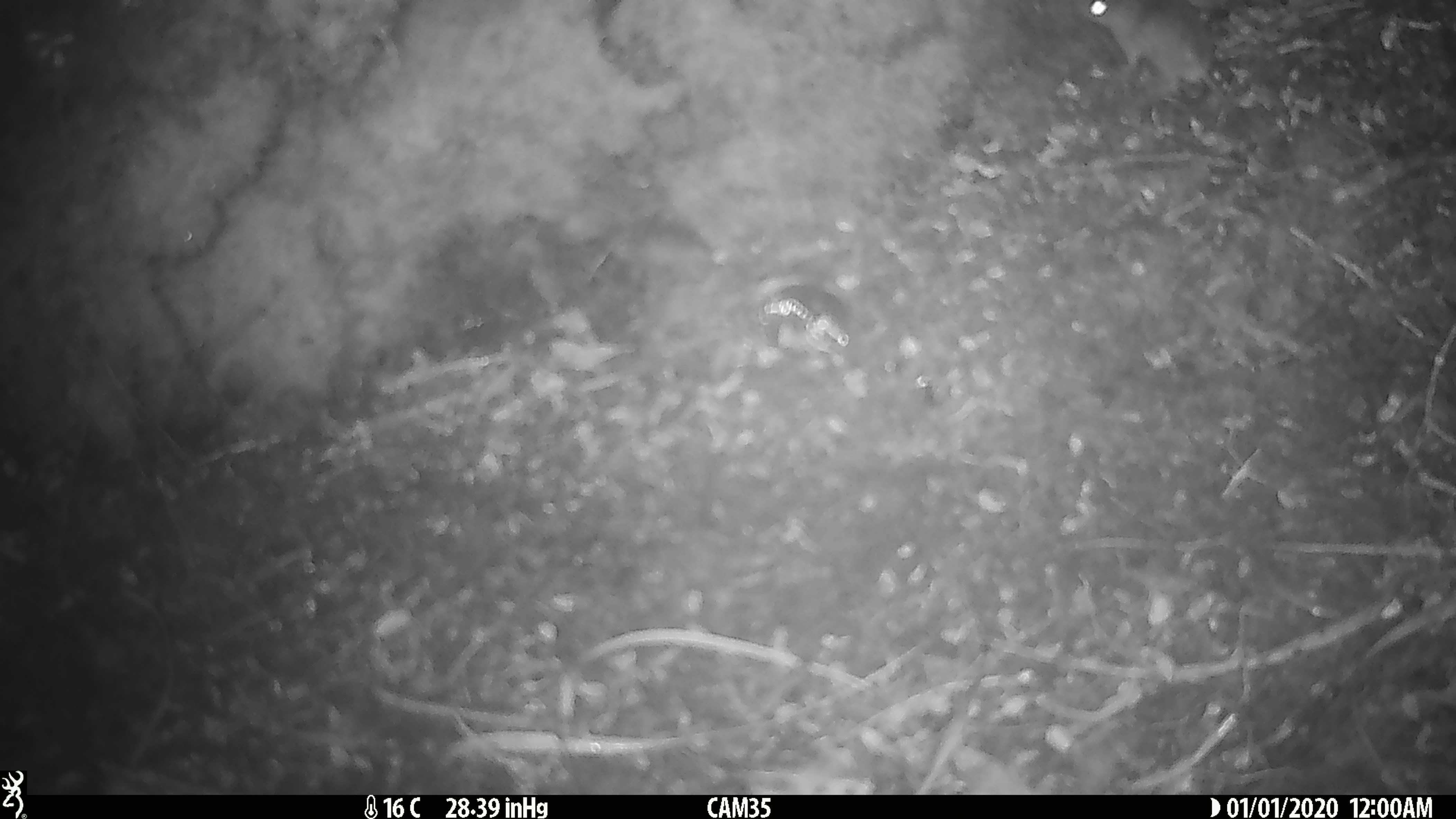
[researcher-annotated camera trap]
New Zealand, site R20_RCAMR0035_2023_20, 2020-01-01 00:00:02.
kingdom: Animalia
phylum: Chordata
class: Mammalia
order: Rodentia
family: Muridae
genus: Mus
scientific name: Mus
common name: mouse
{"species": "mouse (Mus)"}